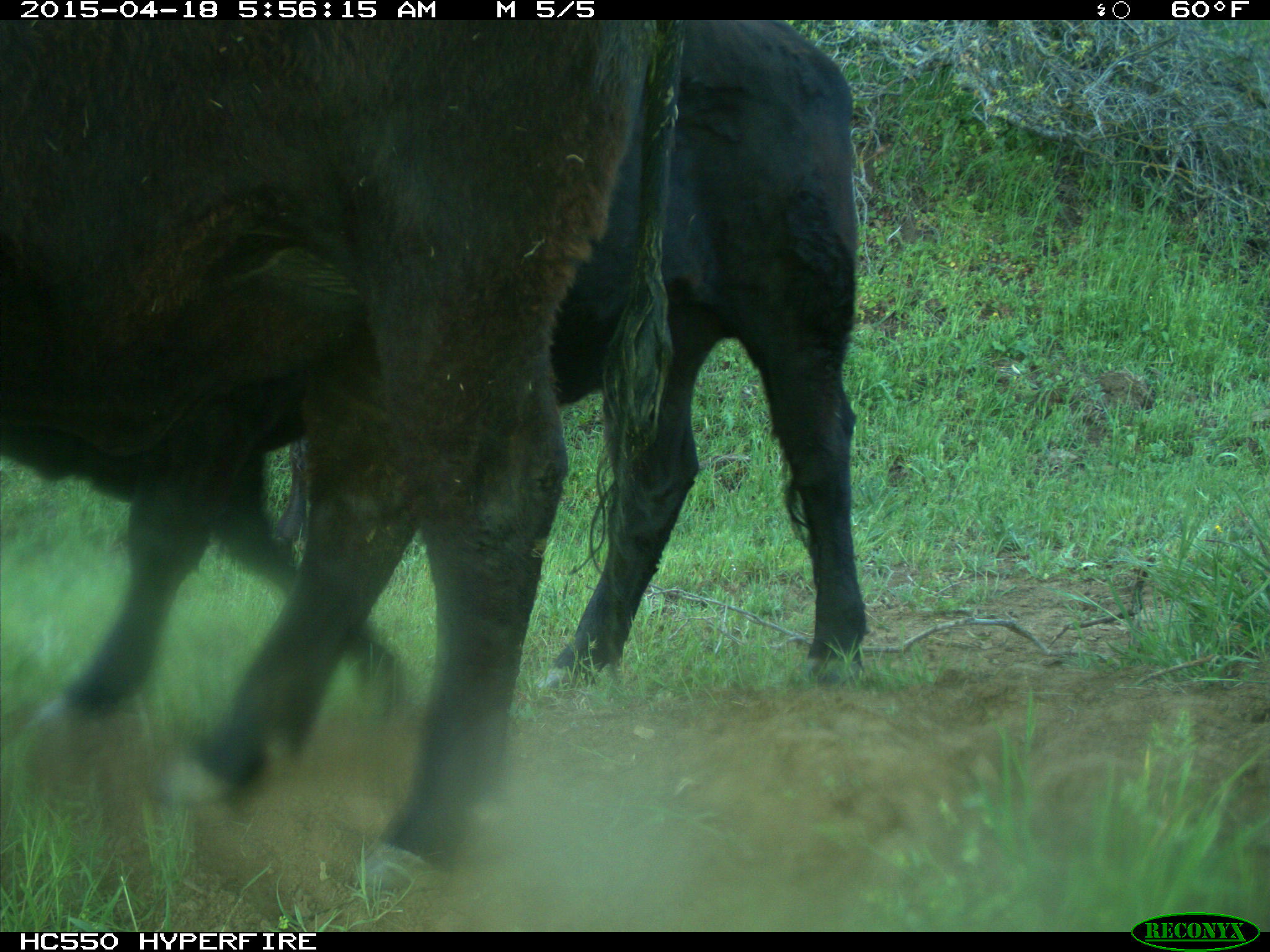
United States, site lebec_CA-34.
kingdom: Animalia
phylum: Chordata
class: Mammalia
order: Artiodactyla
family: Bovidae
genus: Bos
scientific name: Bos taurus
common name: domestic cow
Bos taurus (domestic cow).